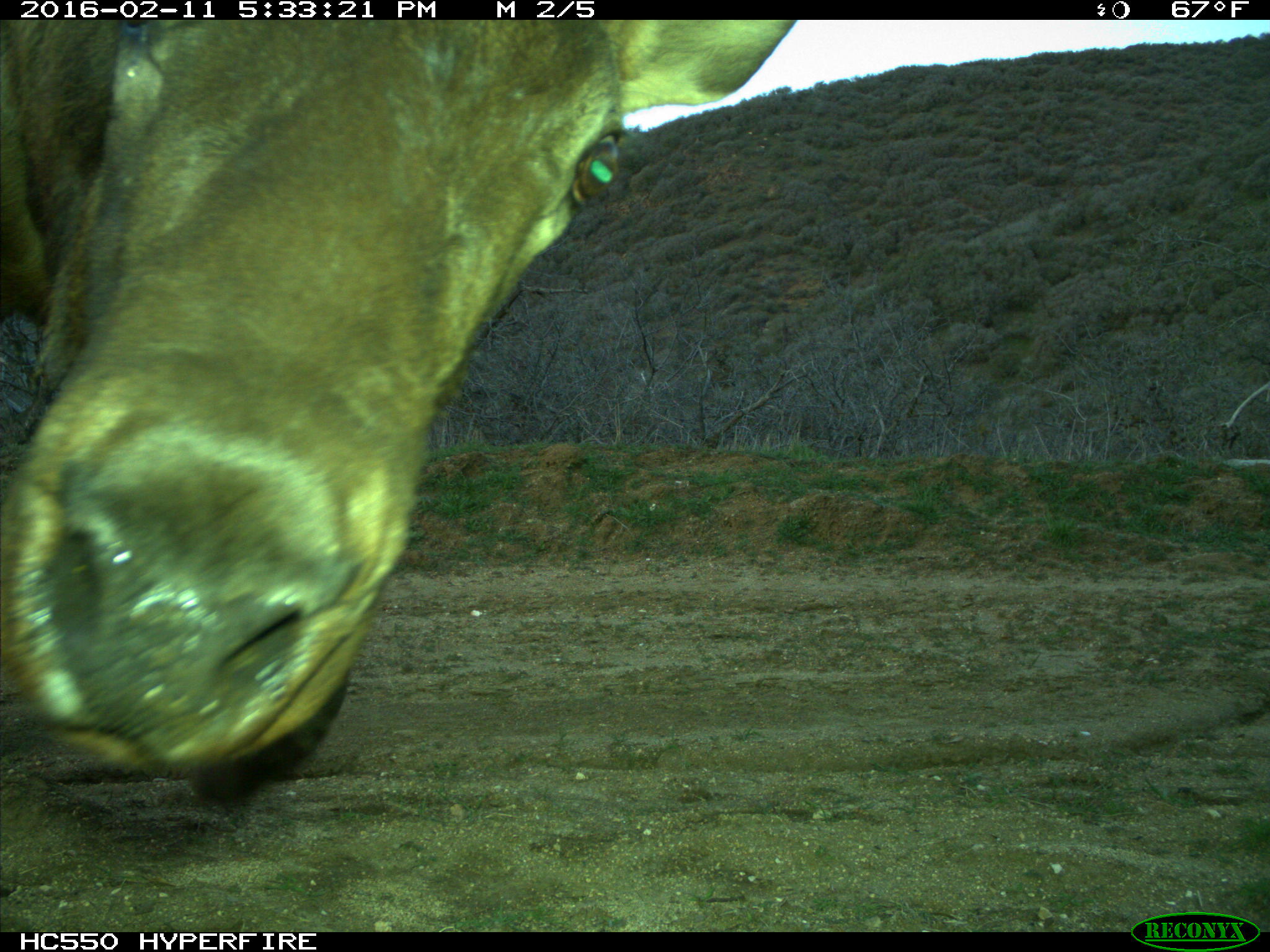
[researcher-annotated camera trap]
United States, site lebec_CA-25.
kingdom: Animalia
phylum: Chordata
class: Mammalia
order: Artiodactyla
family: Cervidae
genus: Cervus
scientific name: Cervus canadensis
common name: elk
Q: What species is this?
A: Cervus canadensis (elk).